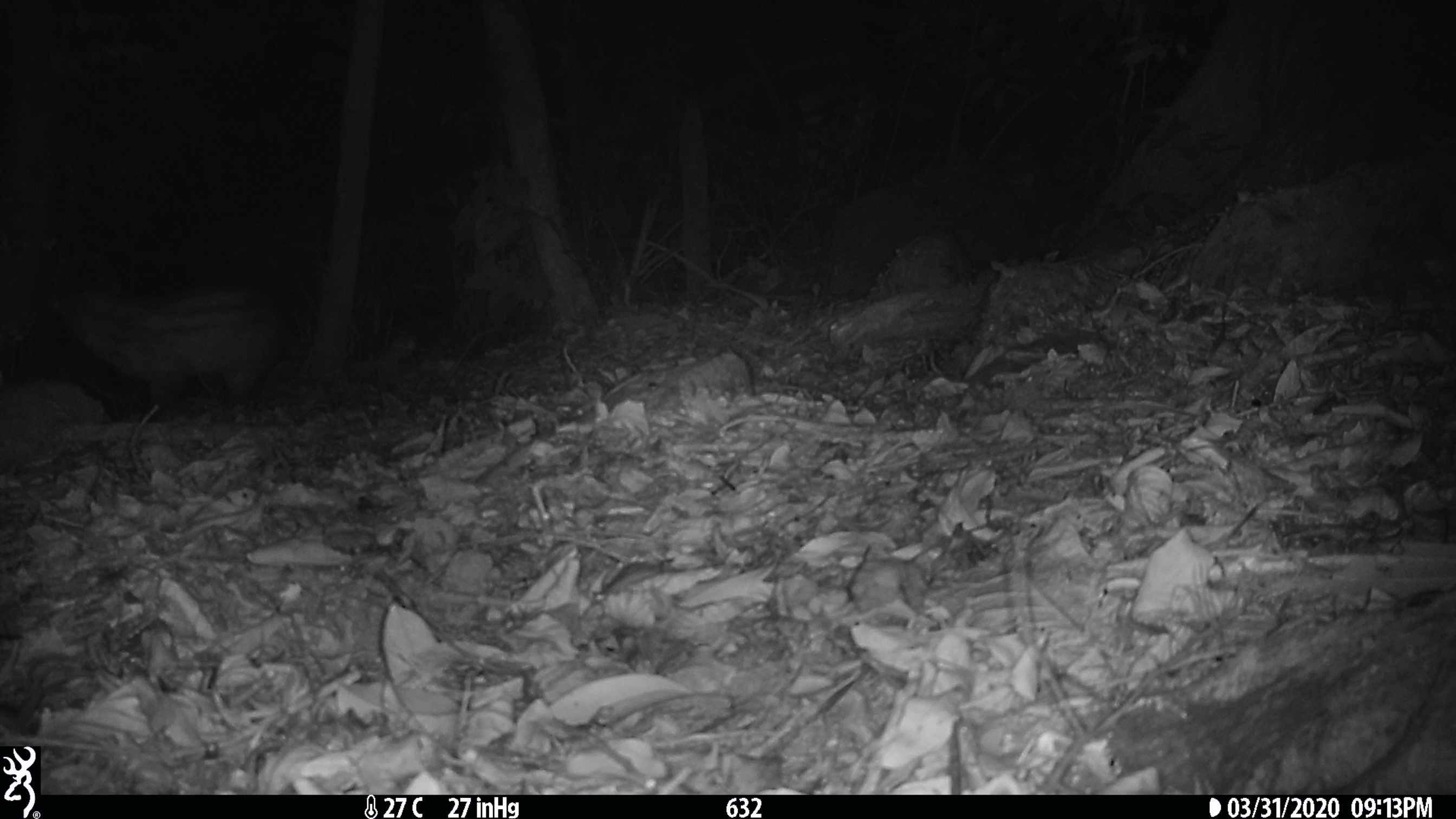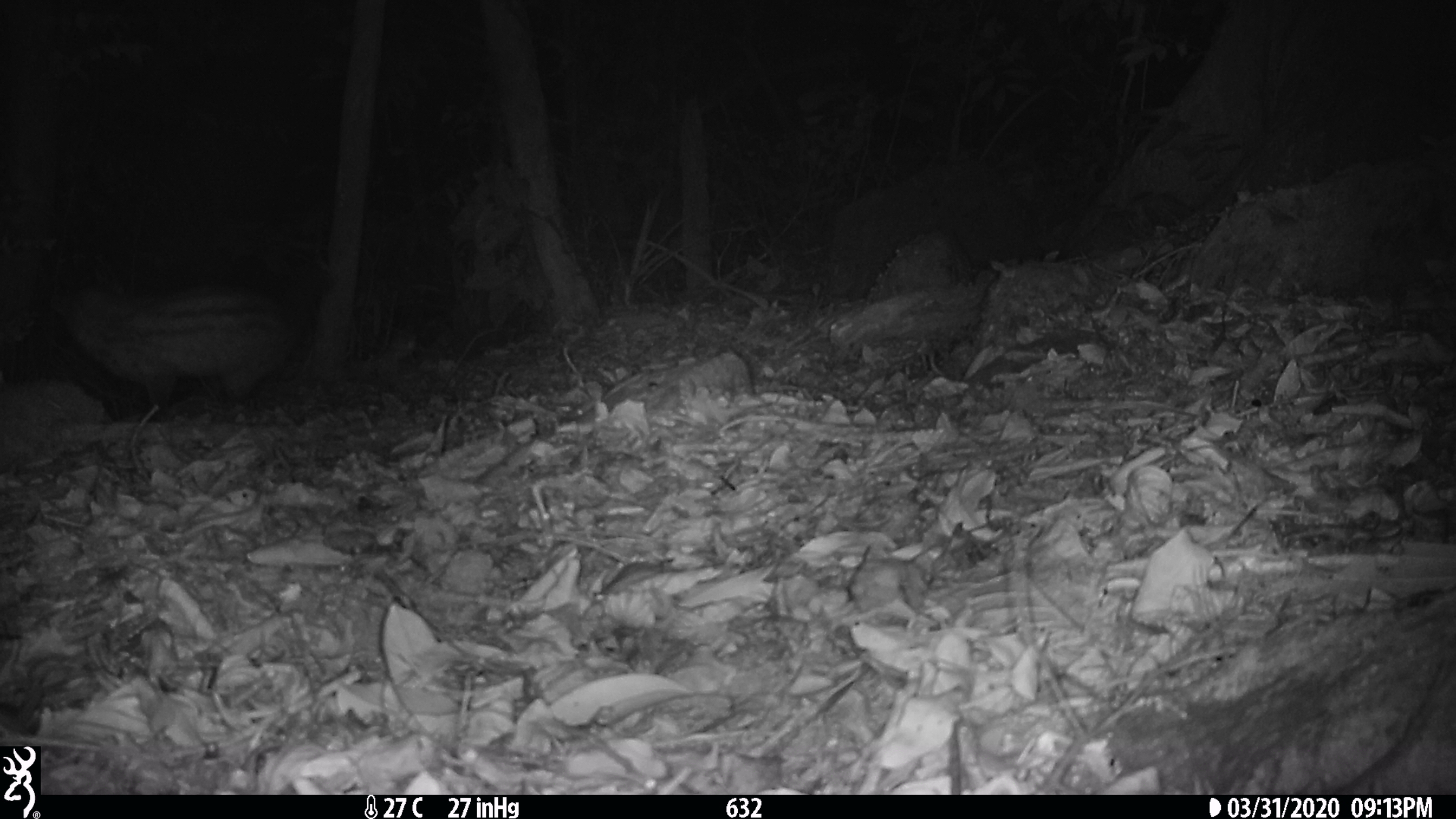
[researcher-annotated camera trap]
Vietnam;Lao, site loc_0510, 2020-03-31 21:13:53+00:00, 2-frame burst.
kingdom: Animalia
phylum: Chordata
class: Mammalia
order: Carnivora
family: Viverridae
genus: Paradoxurus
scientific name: Paradoxurus hermaphroditus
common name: common palm civet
Common palm civet (Paradoxurus hermaphroditus). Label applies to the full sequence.